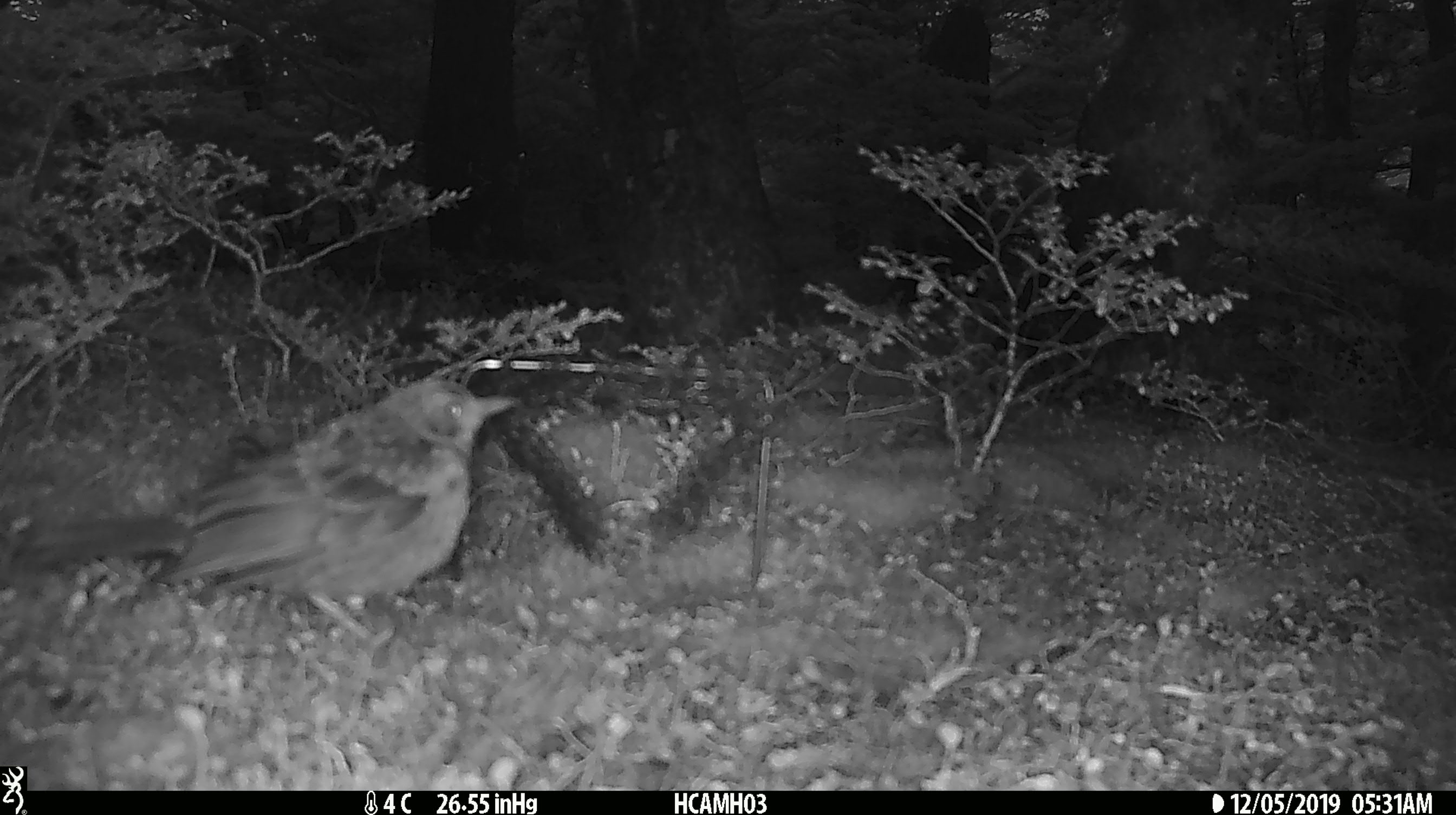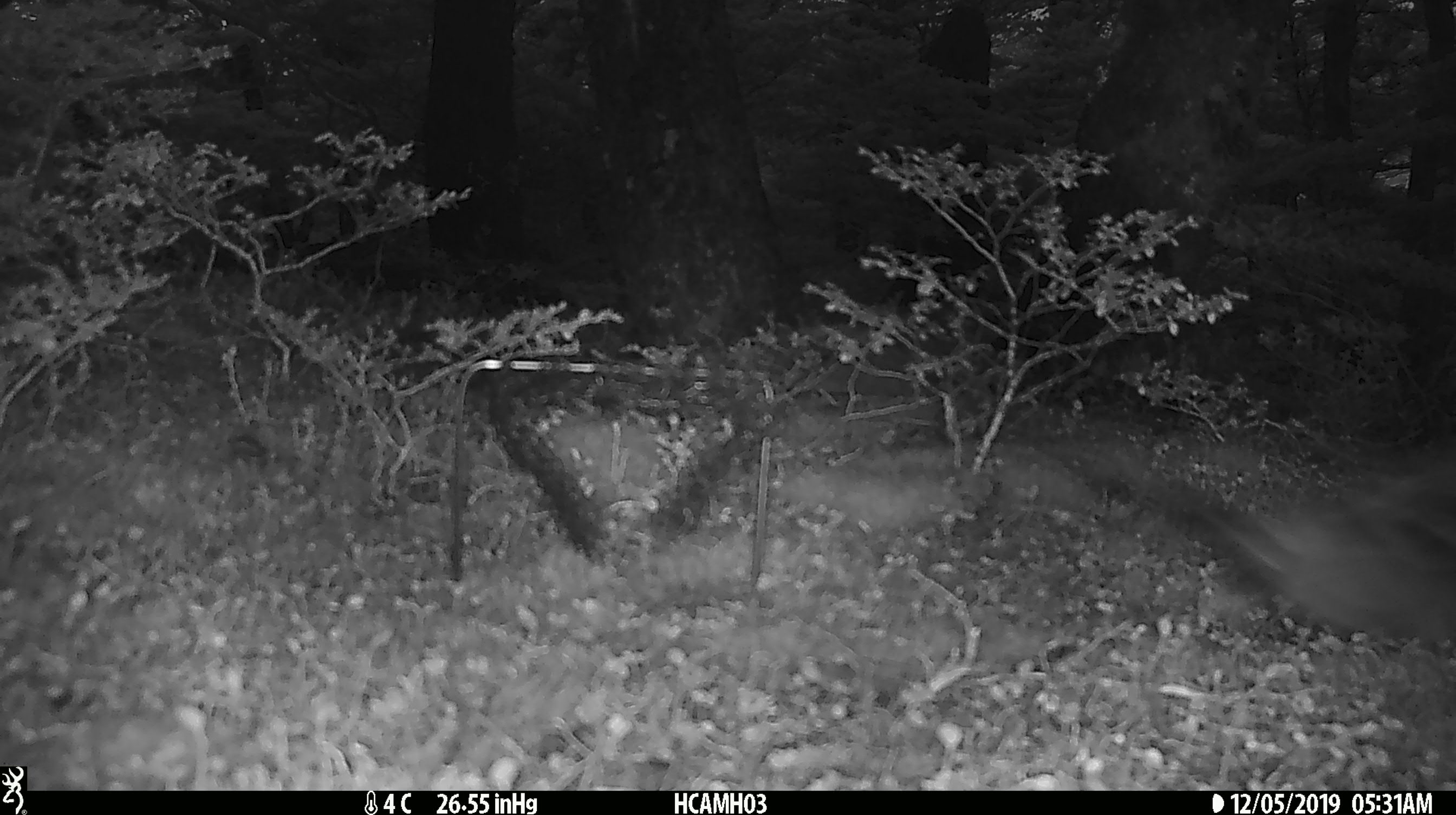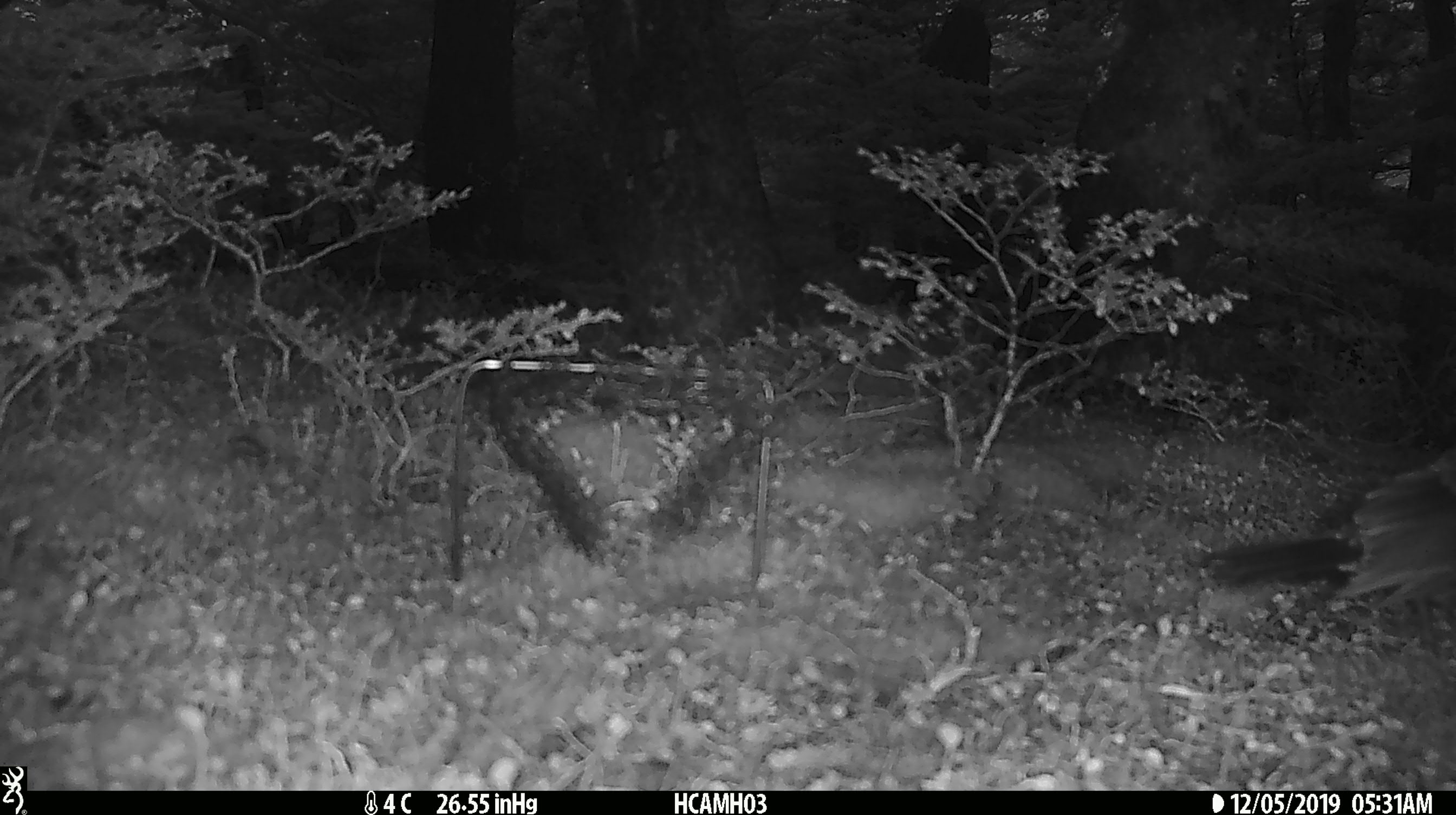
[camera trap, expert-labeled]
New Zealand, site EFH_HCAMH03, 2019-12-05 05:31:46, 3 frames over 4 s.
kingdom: Animalia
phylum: Chordata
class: Aves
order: Passeriformes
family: Turdidae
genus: Turdus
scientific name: Turdus merula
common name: eurasian blackbird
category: blackbird